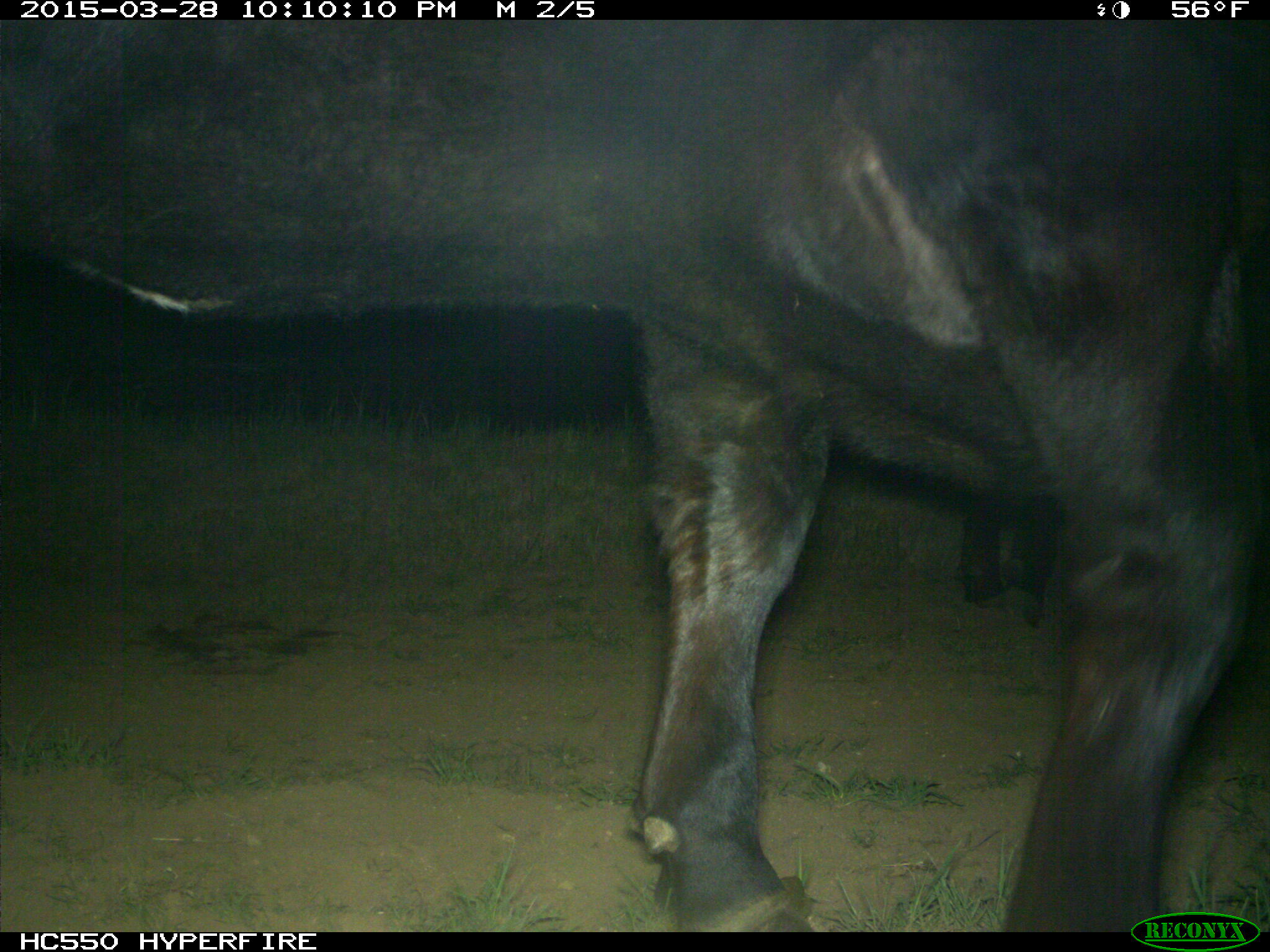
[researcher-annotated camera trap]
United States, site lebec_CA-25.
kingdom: Animalia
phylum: Chordata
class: Mammalia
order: Artiodactyla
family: Bovidae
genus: Bos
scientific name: Bos taurus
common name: domestic cow